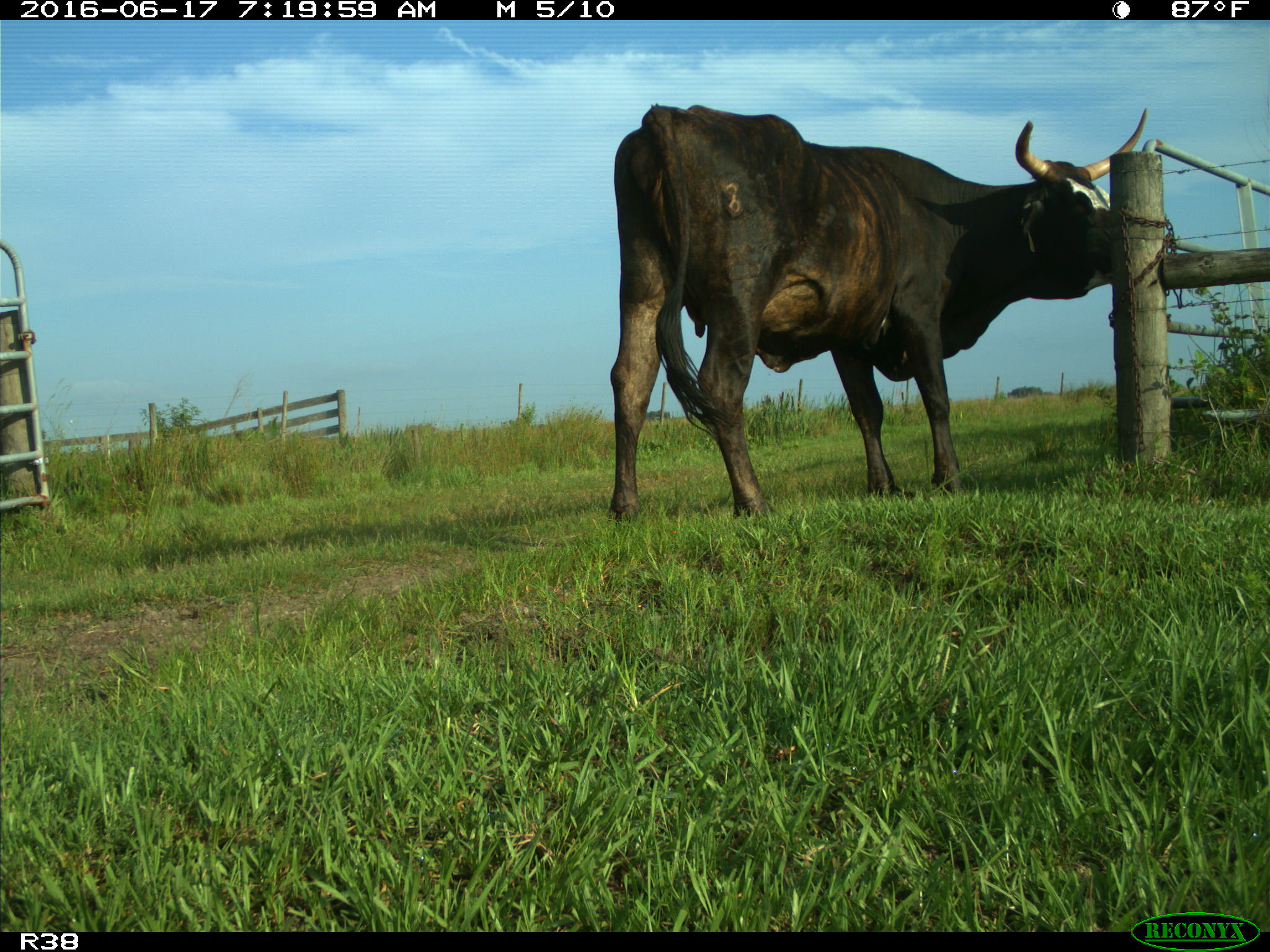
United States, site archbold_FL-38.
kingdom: Animalia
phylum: Chordata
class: Mammalia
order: Artiodactyla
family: Bovidae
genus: Bos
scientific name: Bos taurus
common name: domestic cow